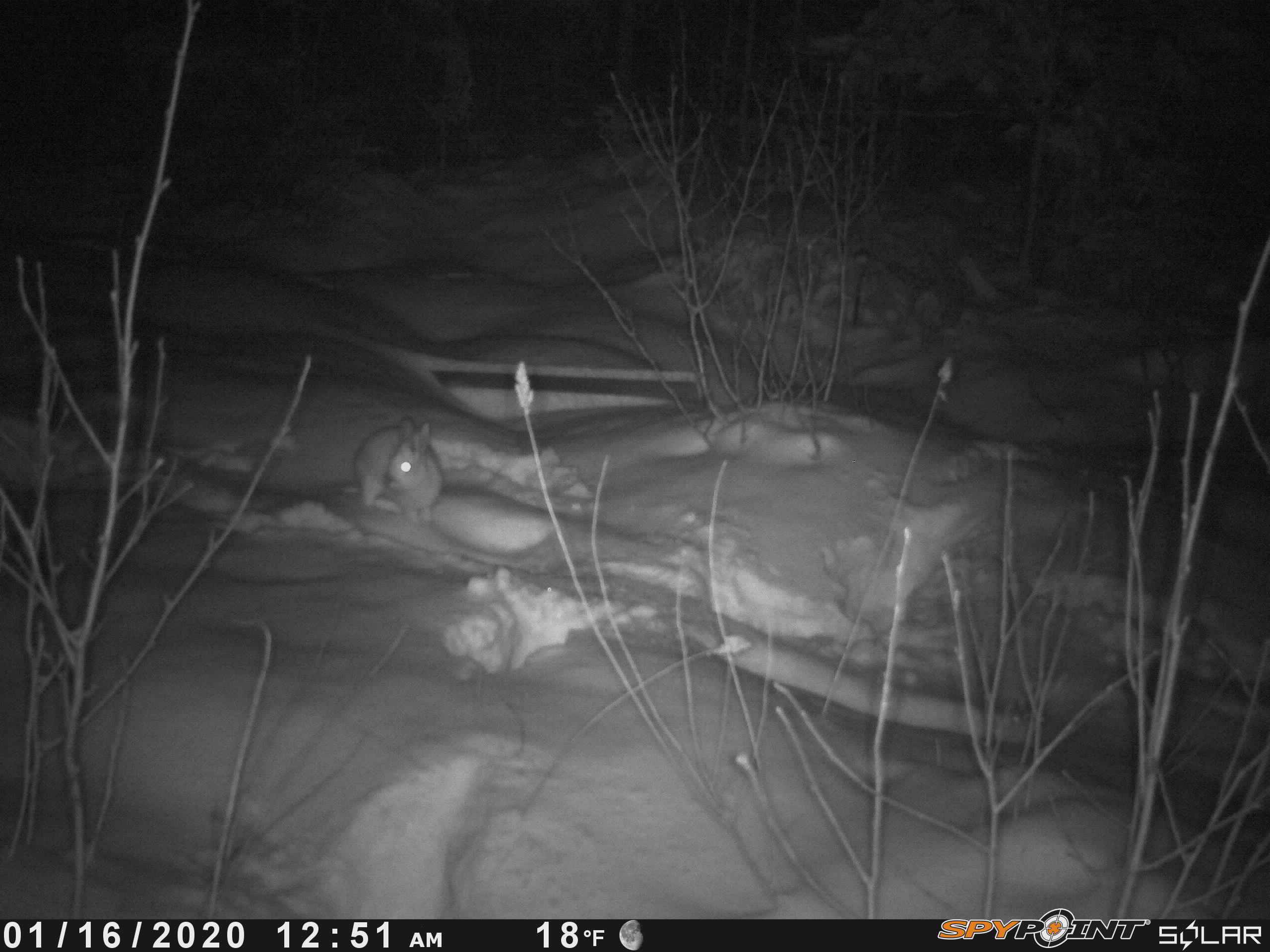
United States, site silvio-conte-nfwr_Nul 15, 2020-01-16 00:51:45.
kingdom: Animalia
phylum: Chordata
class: Mammalia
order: Lagomorpha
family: Leporidae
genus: Lepus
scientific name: Lepus americanus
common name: snowshoe hare